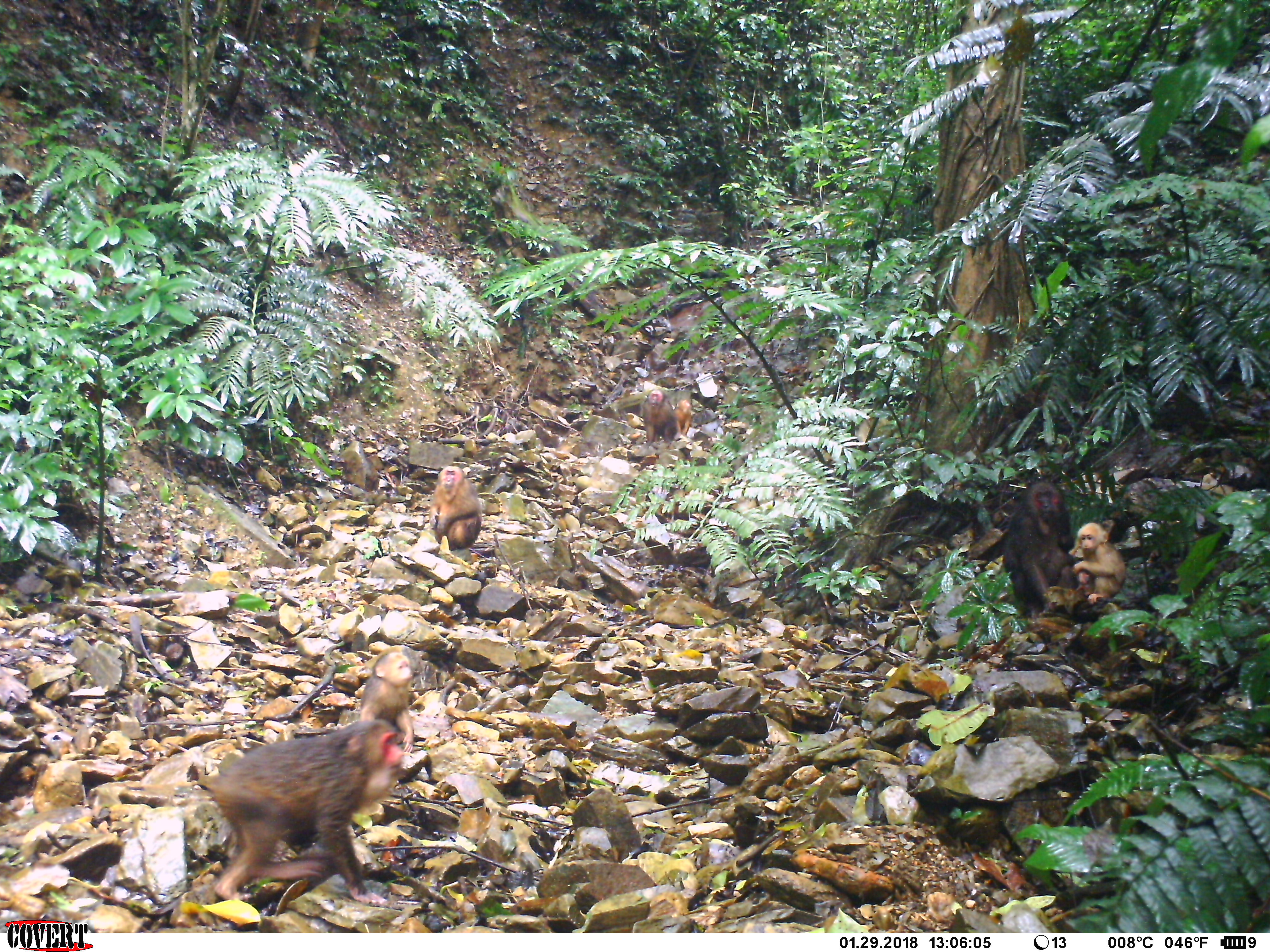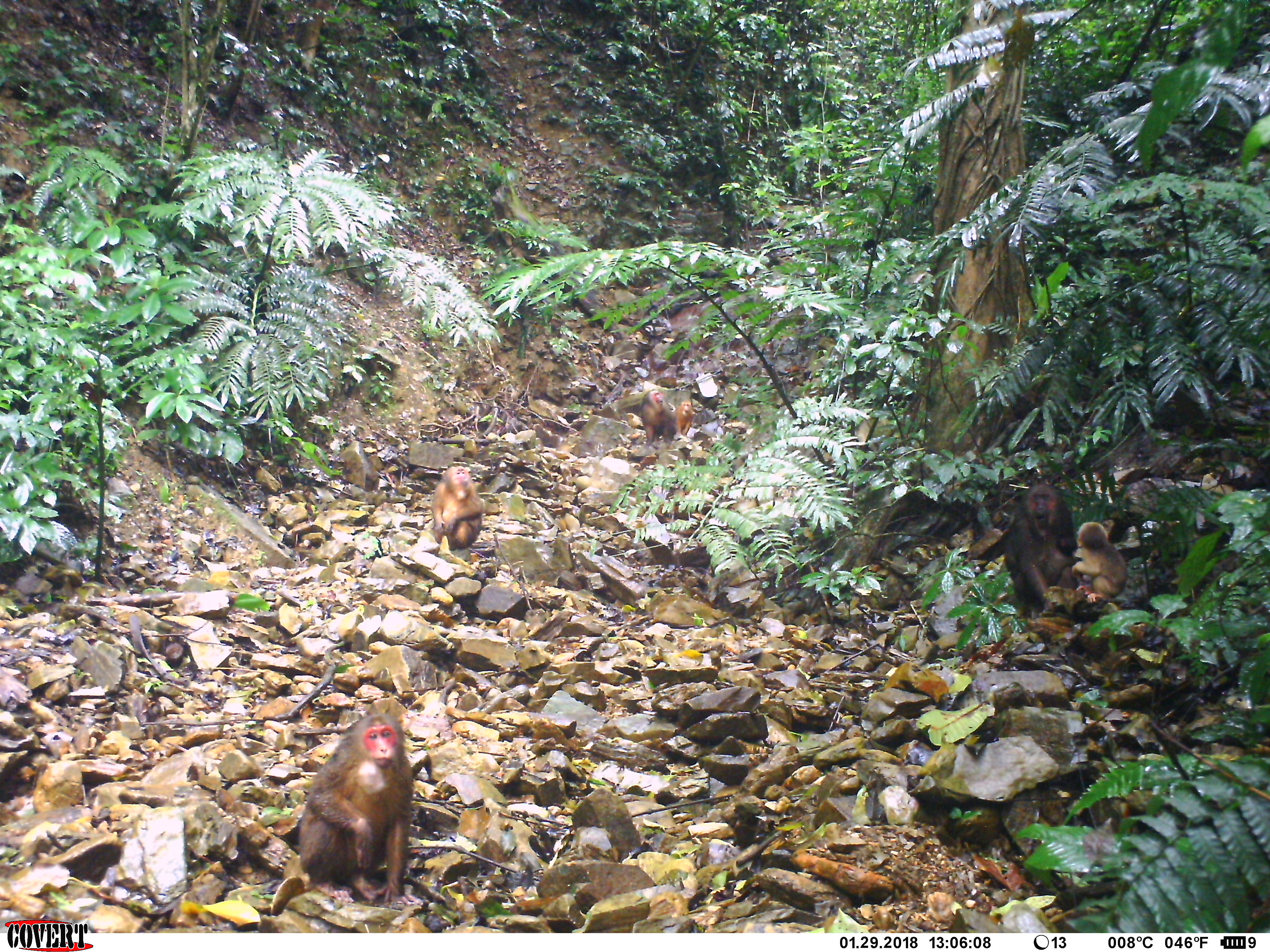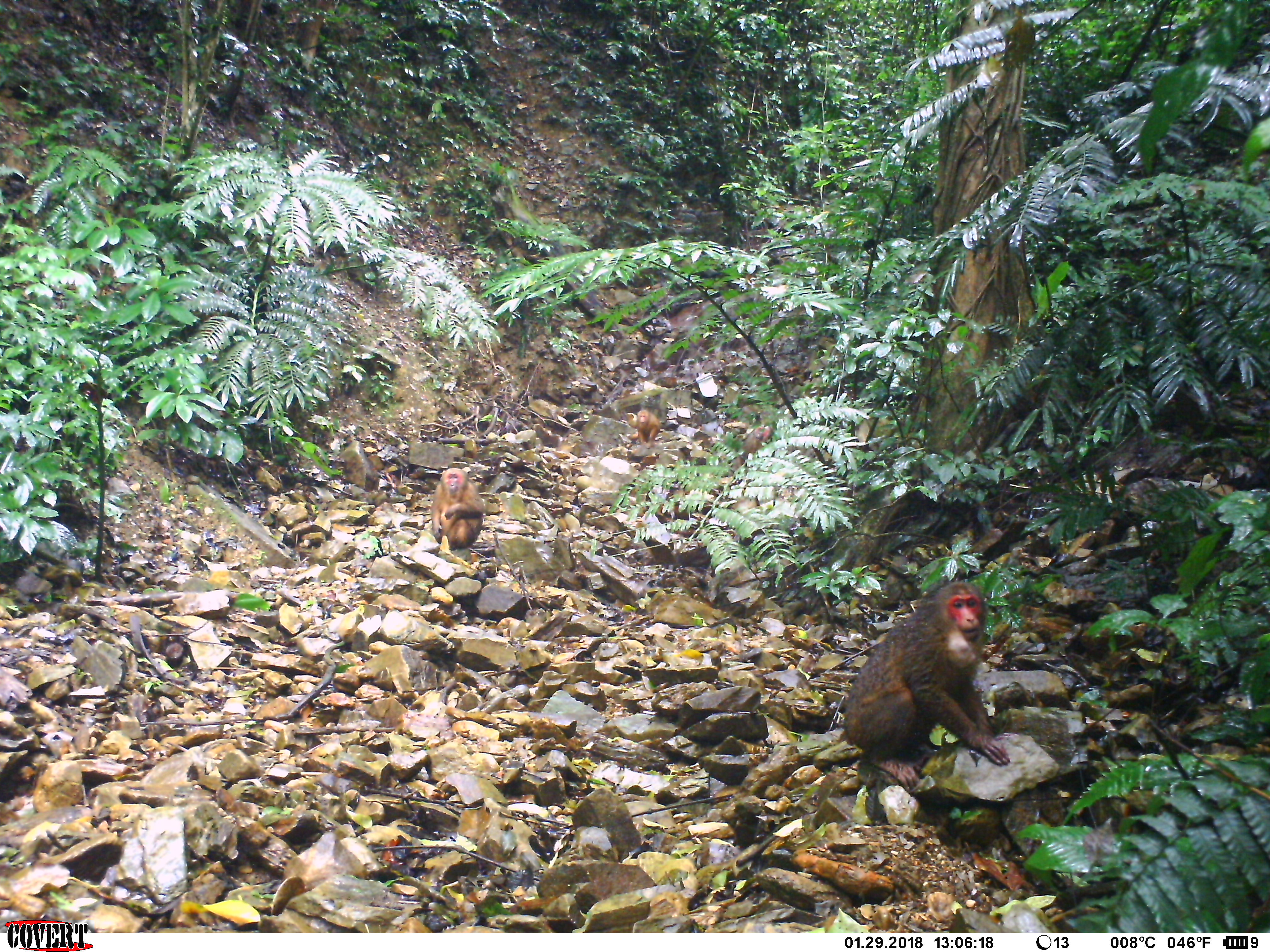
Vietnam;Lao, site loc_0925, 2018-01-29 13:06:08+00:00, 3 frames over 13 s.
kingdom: Animalia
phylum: Chordata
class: Mammalia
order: Primates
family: Cercopithecidae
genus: Macaca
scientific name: Macaca arctoides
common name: stump-tailed macaque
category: stump tailed macaque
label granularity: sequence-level